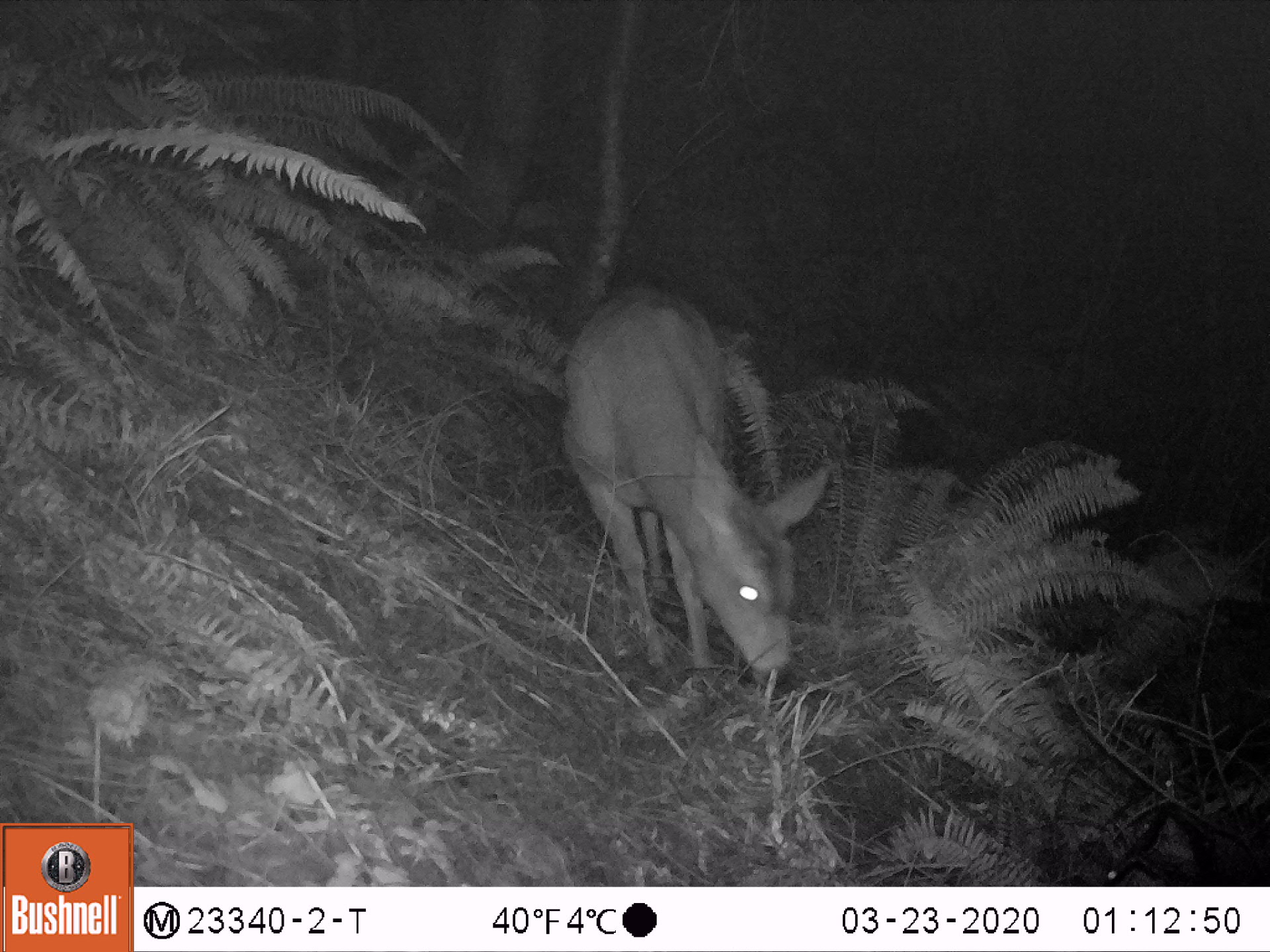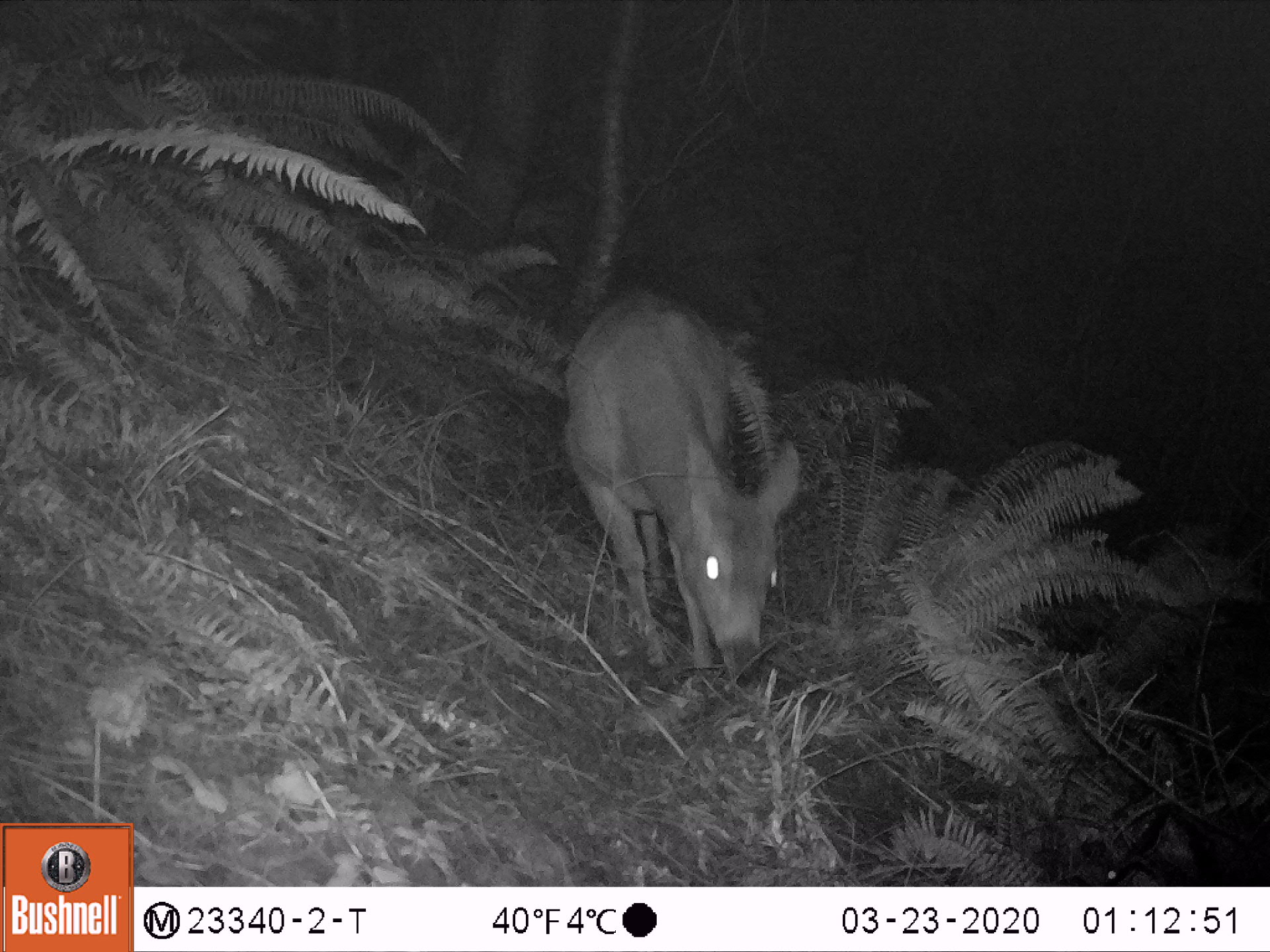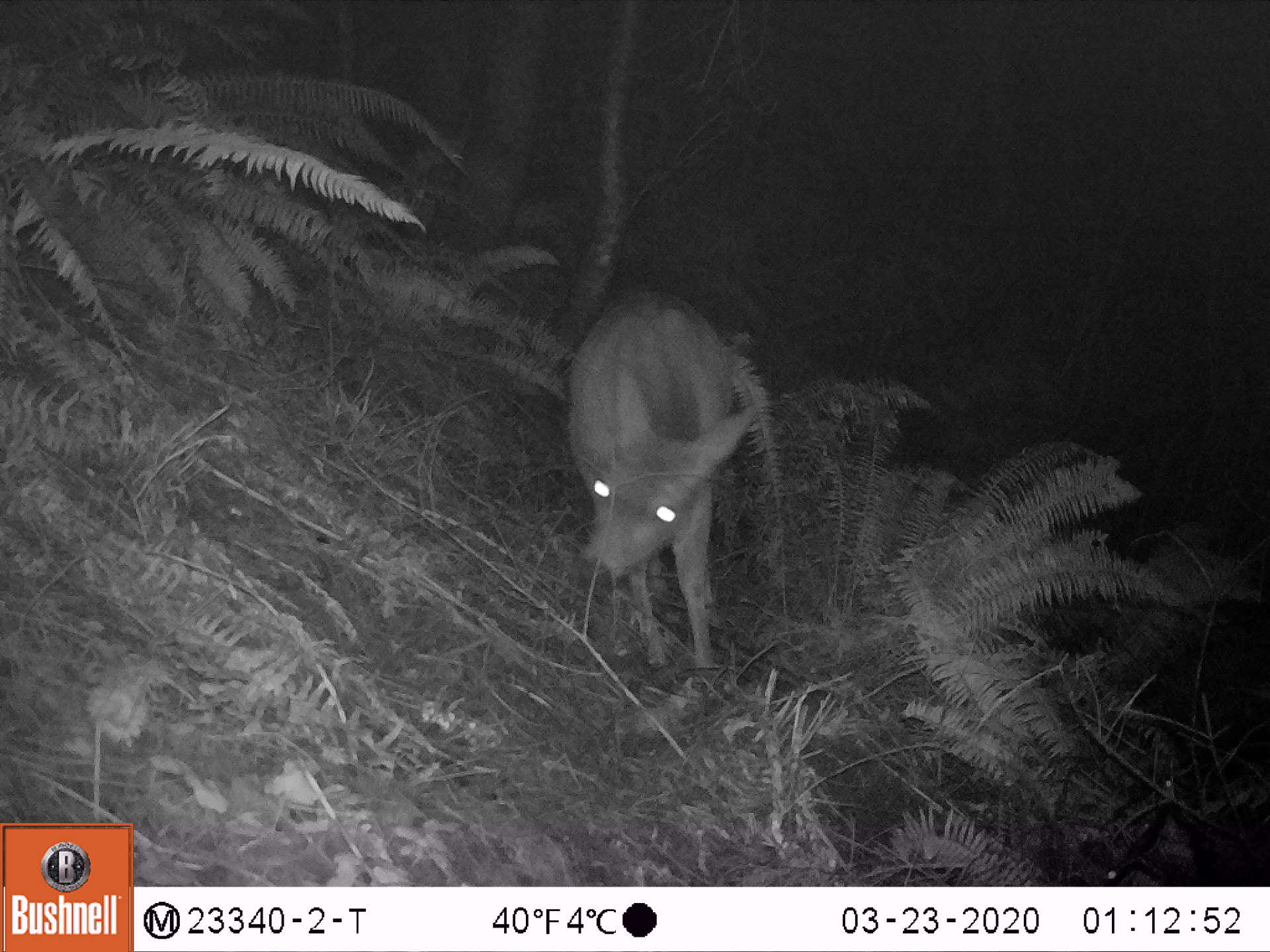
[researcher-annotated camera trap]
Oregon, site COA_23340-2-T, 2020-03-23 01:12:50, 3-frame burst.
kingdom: Animalia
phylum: Chordata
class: Mammalia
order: Artiodactyla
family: Cervidae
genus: Odocoileus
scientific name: Odocoileus hemionus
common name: black-tailed deer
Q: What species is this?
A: Black-tailed deer (Odocoileus hemionus).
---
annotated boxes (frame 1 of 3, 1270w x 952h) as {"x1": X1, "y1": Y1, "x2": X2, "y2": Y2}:
black-tailed deer: {"x1": 552, "y1": 284, "x2": 839, "y2": 701}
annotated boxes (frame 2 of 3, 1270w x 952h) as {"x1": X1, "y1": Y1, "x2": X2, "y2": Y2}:
black-tailed deer: {"x1": 550, "y1": 283, "x2": 810, "y2": 709}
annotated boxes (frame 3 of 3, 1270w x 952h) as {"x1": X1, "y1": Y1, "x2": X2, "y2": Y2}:
black-tailed deer: {"x1": 556, "y1": 290, "x2": 773, "y2": 686}